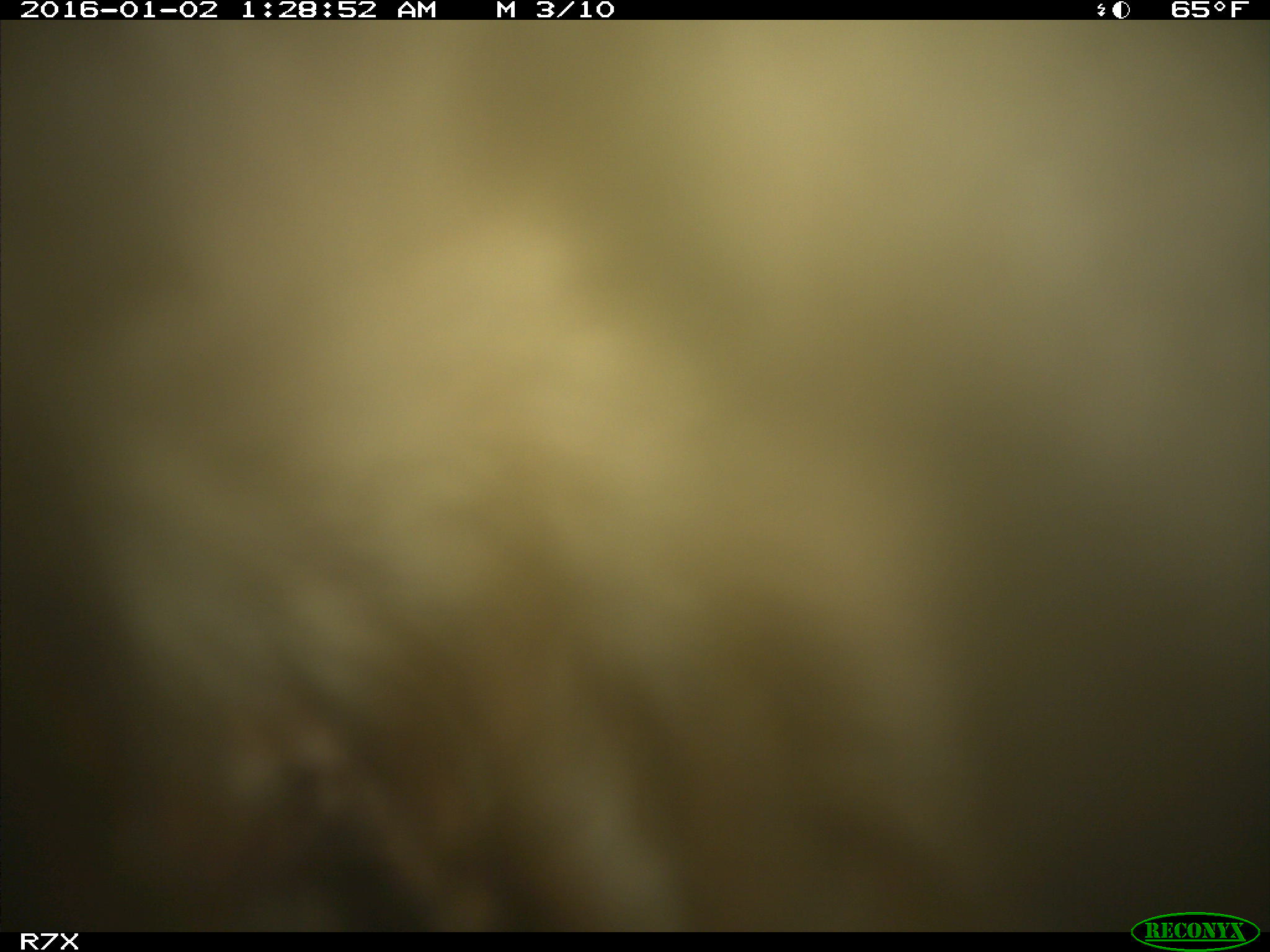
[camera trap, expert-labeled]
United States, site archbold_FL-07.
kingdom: Animalia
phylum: Chordata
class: Mammalia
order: Artiodactyla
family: Bovidae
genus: Bos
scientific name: Bos taurus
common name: domestic cow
Bos taurus (domestic cow).